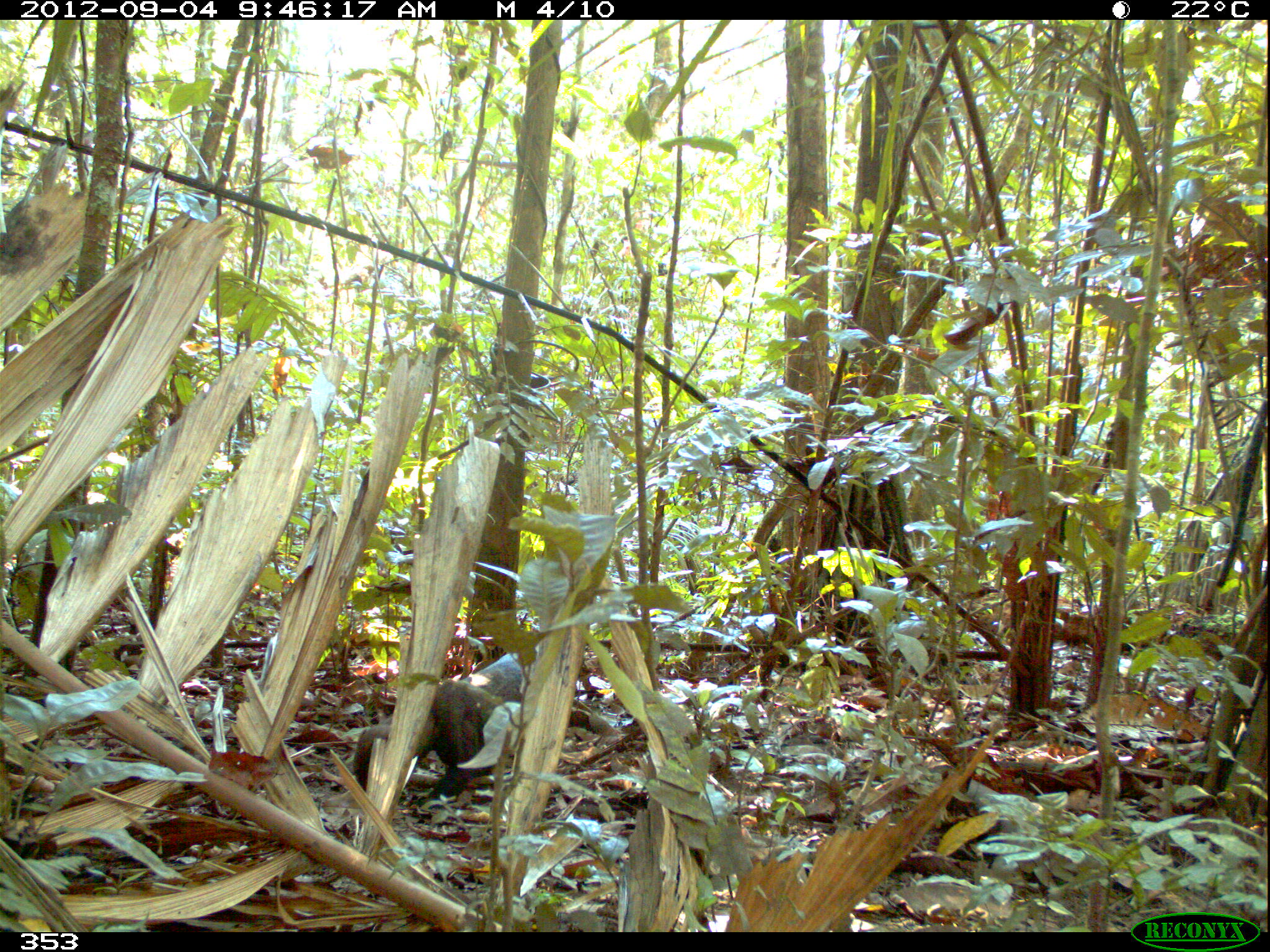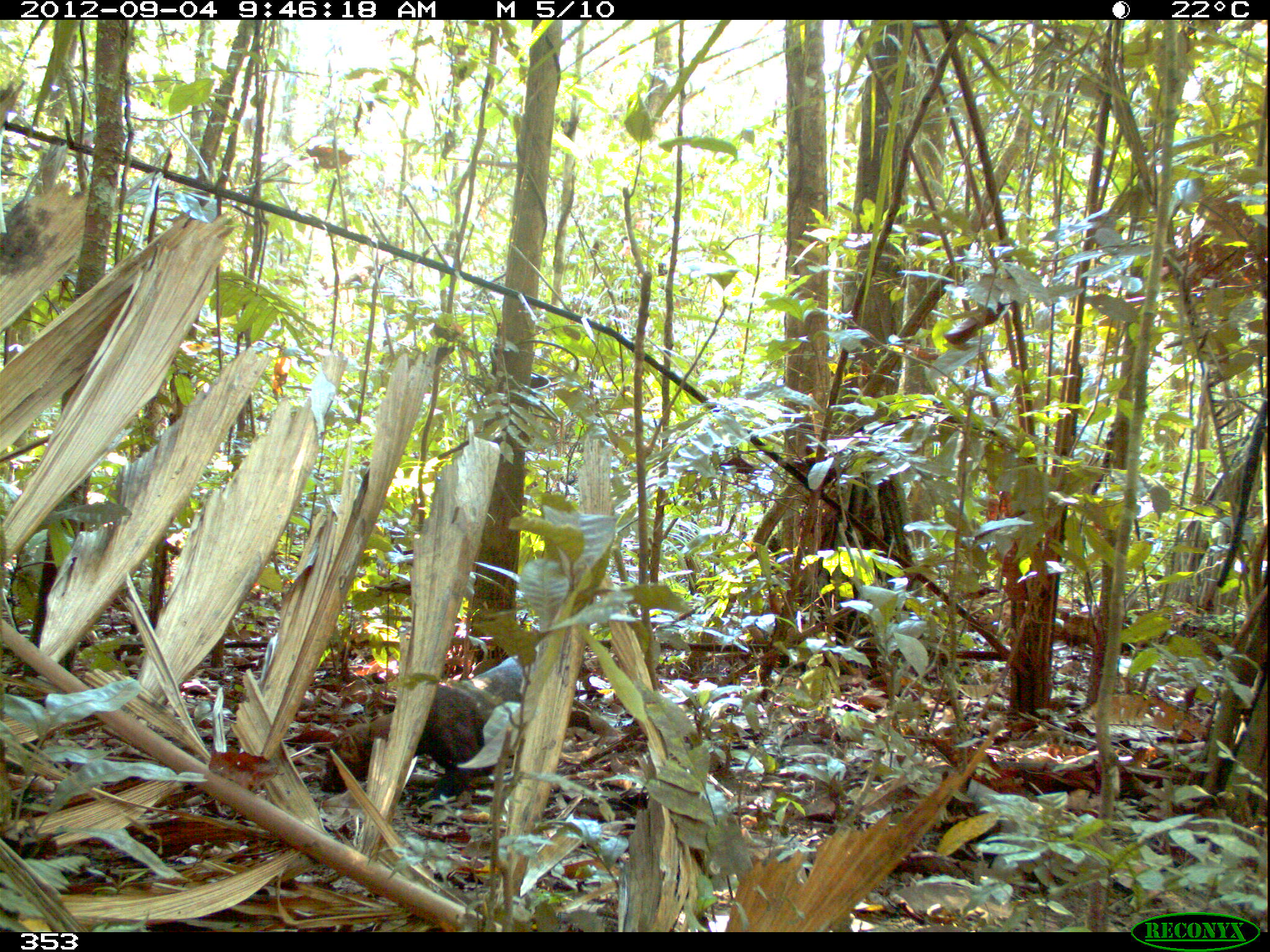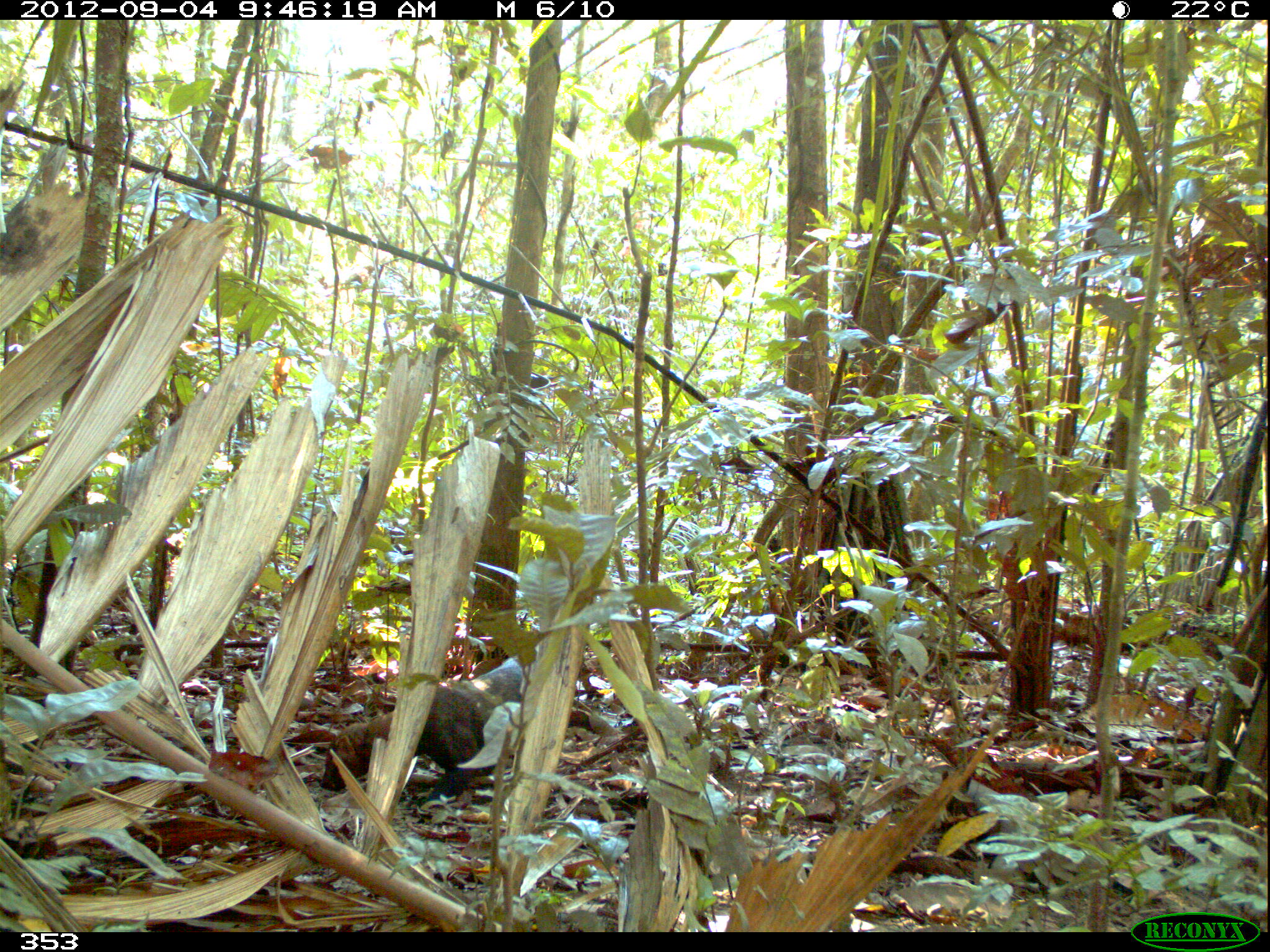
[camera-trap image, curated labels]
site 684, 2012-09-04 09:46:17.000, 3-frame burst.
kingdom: Animalia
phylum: Chordata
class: Mammalia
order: Carnivora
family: Mustelidae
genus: Eira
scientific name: Eira barbara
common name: tayra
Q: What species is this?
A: Eira barbara (tayra).